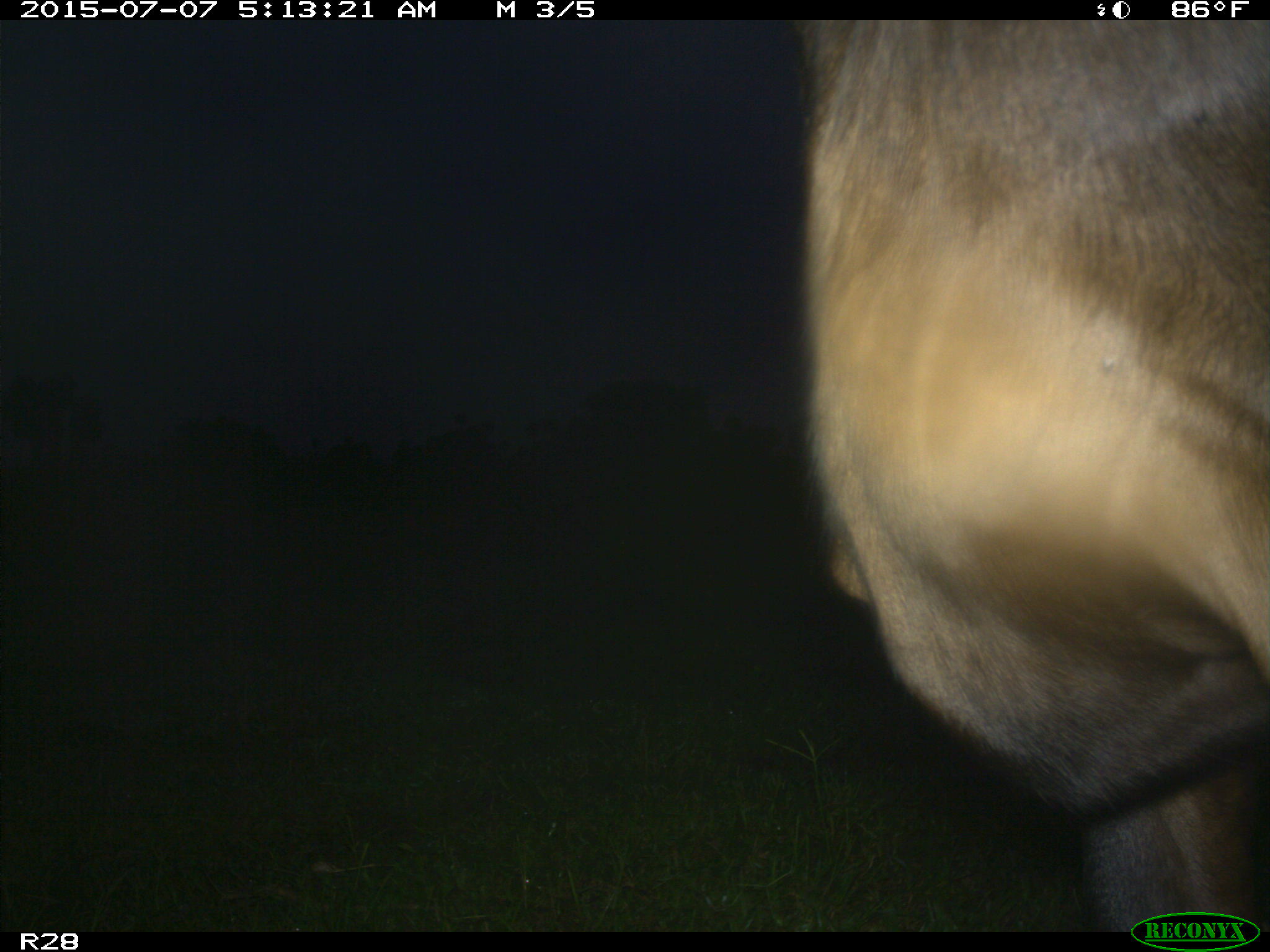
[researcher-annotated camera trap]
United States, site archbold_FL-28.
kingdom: Animalia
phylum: Chordata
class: Mammalia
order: Artiodactyla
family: Bovidae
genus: Bos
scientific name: Bos taurus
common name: domestic cow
Bos taurus (domestic cow).